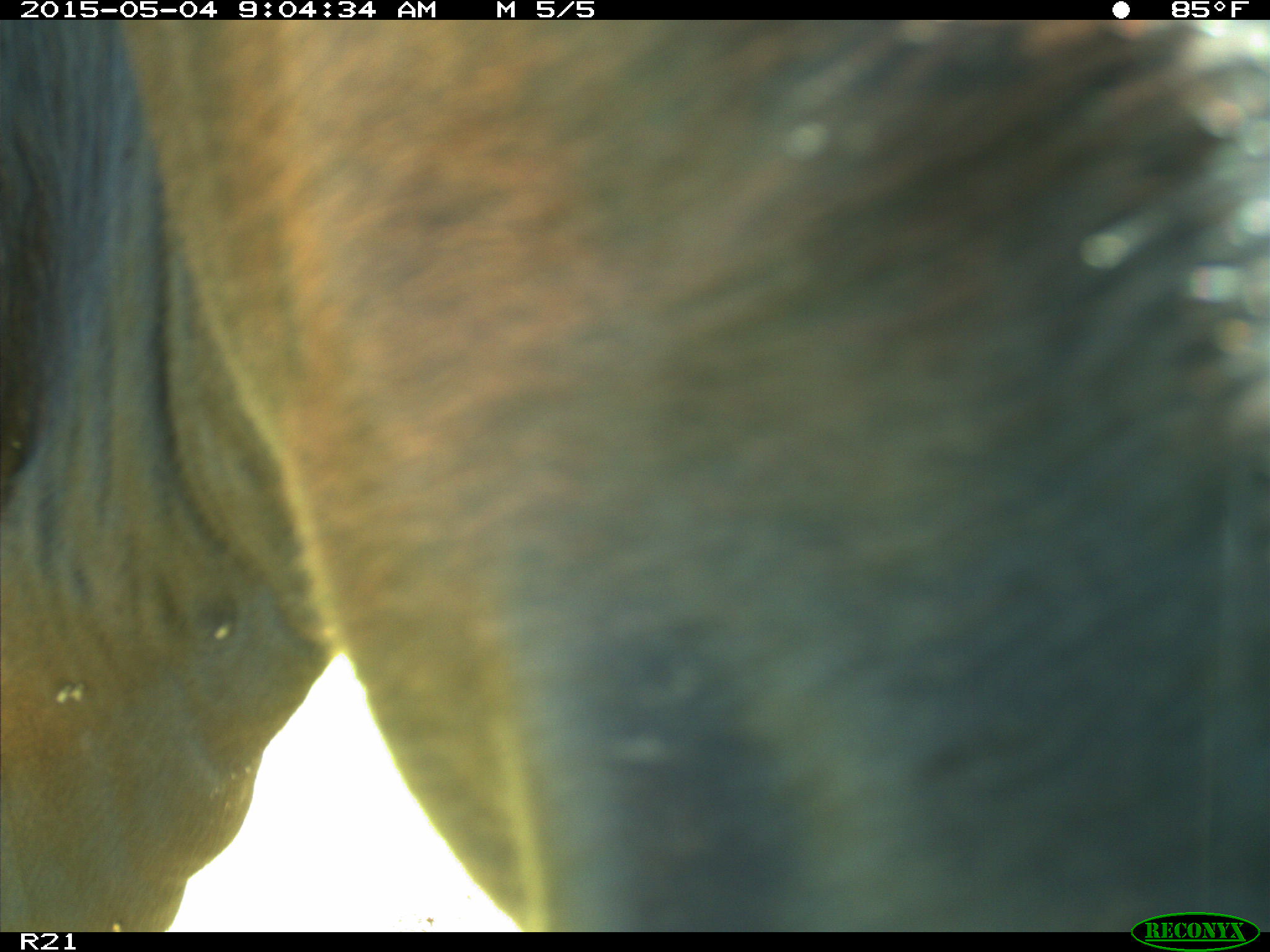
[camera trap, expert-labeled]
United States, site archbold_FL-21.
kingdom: Animalia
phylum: Chordata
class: Mammalia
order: Artiodactyla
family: Bovidae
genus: Bos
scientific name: Bos taurus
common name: domestic cow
Bos taurus (domestic cow).